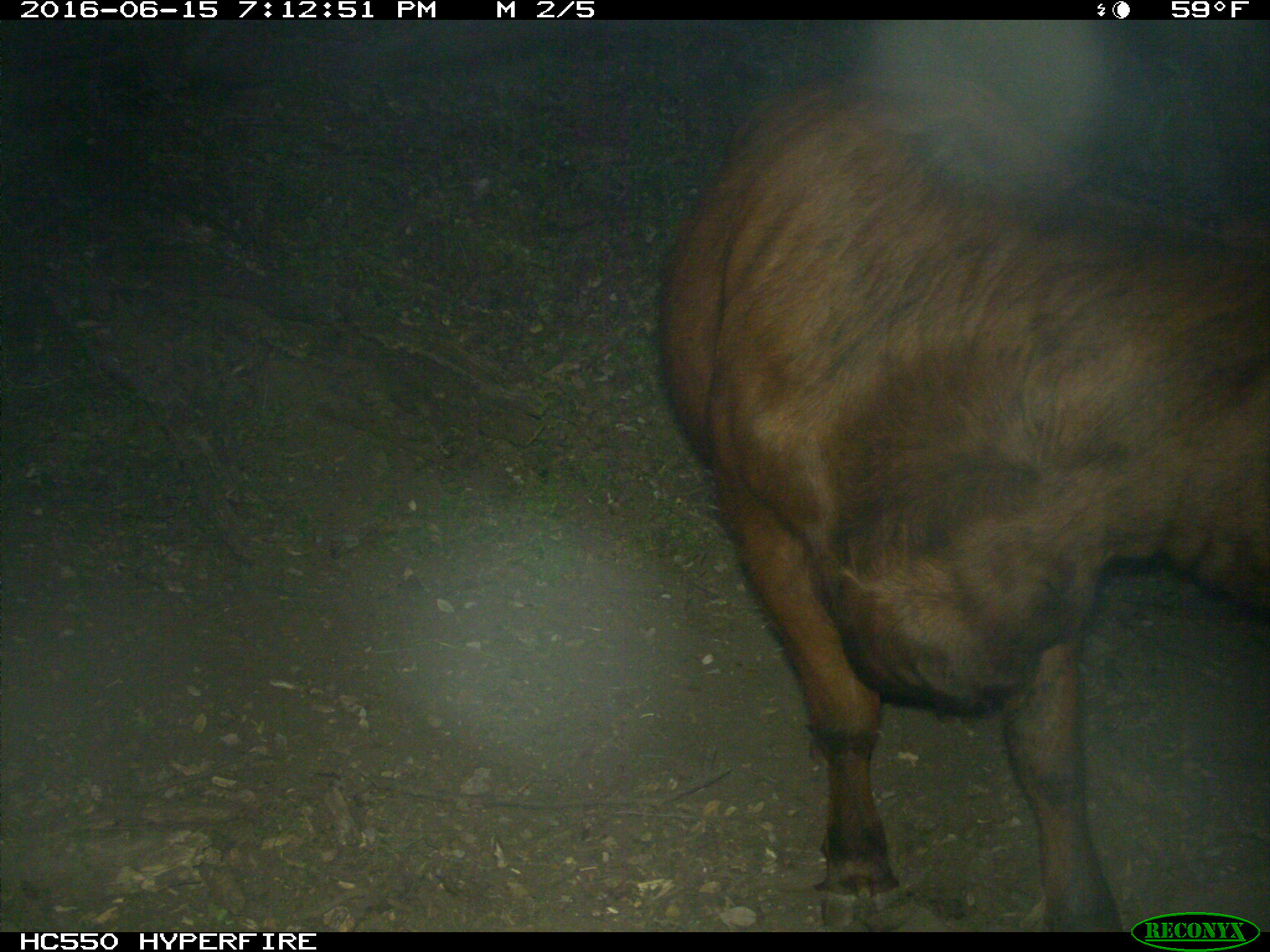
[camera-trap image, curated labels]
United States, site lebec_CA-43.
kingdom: Animalia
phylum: Chordata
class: Mammalia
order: Artiodactyla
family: Bovidae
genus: Bos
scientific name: Bos taurus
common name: domestic cow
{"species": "Bos taurus (domestic cow)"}